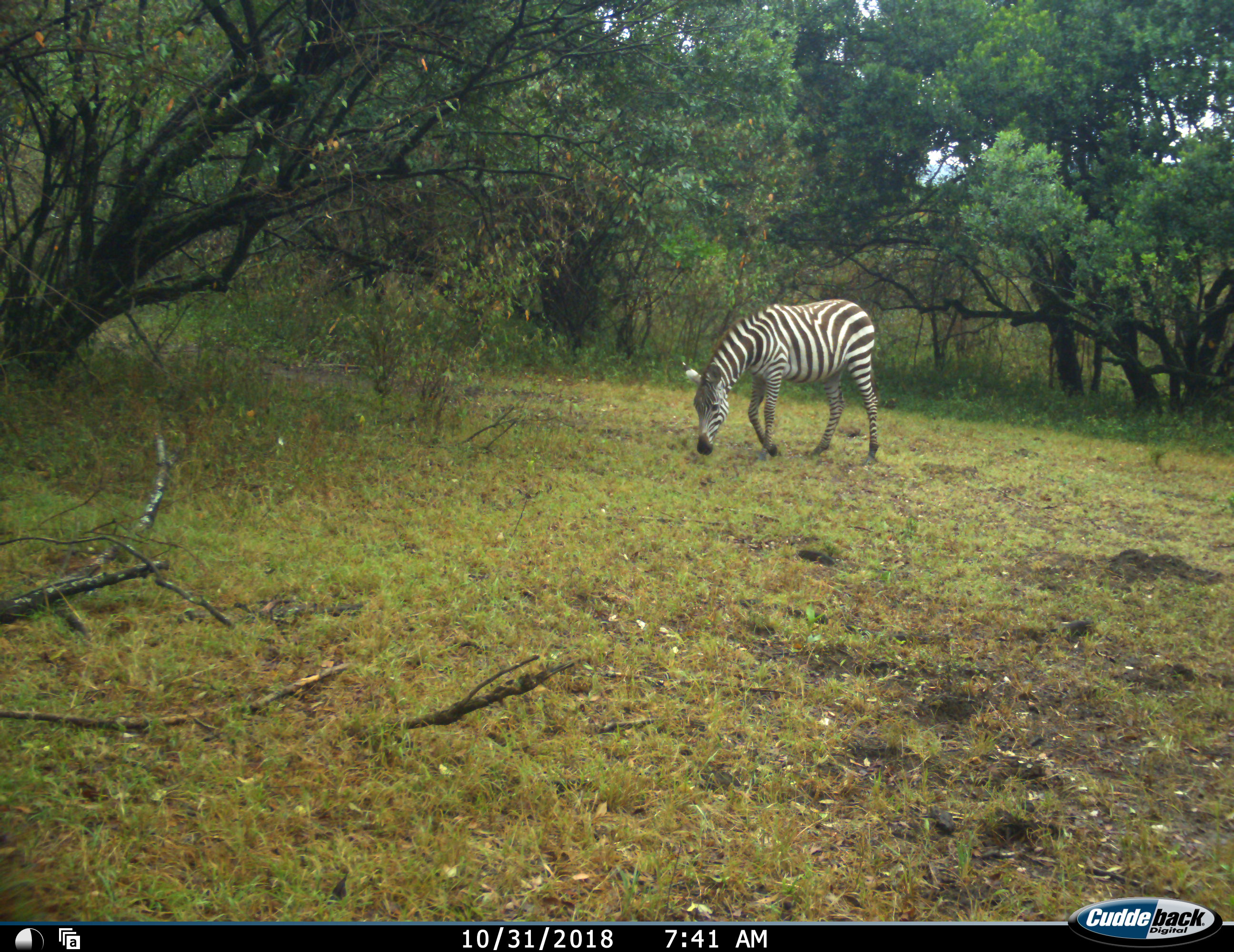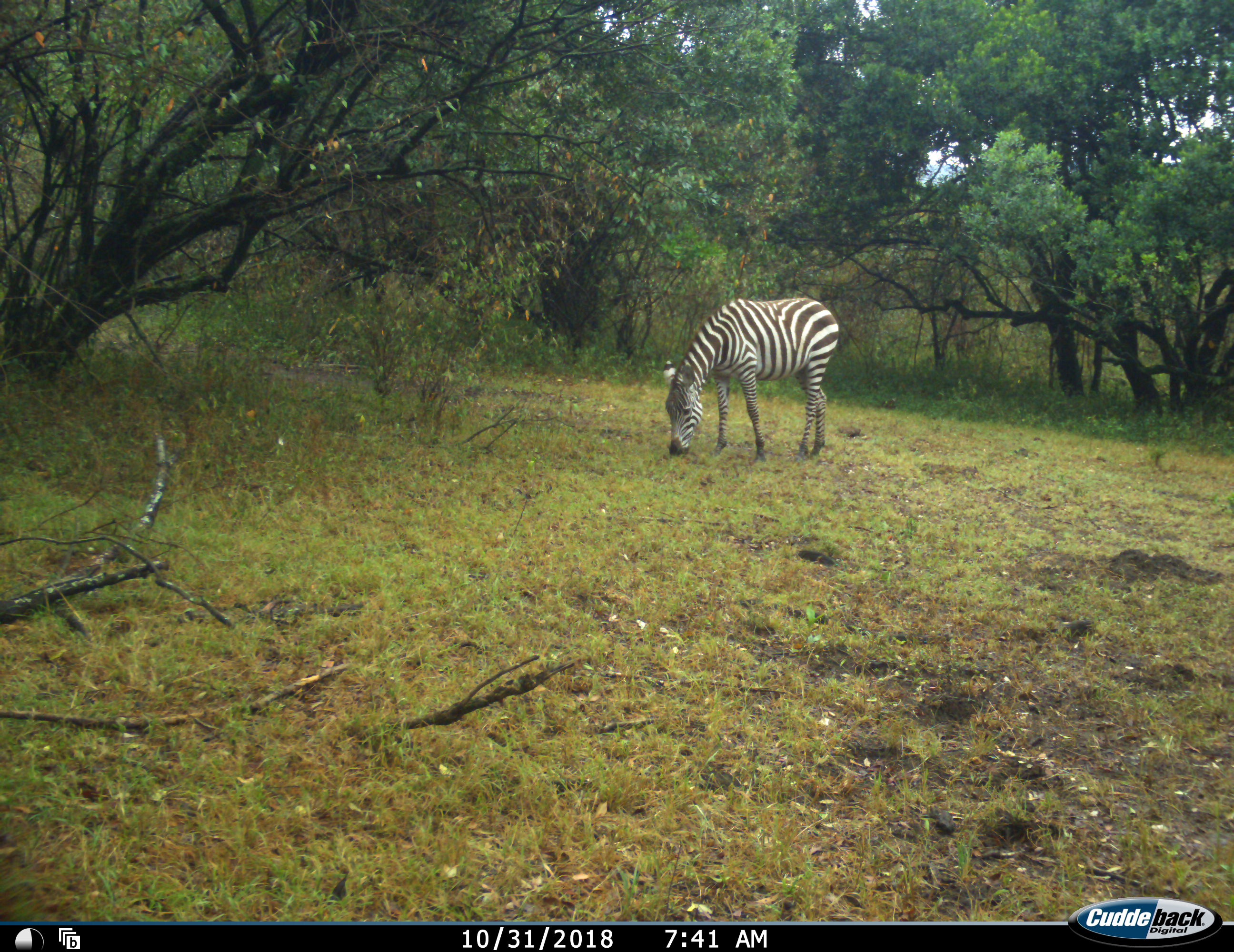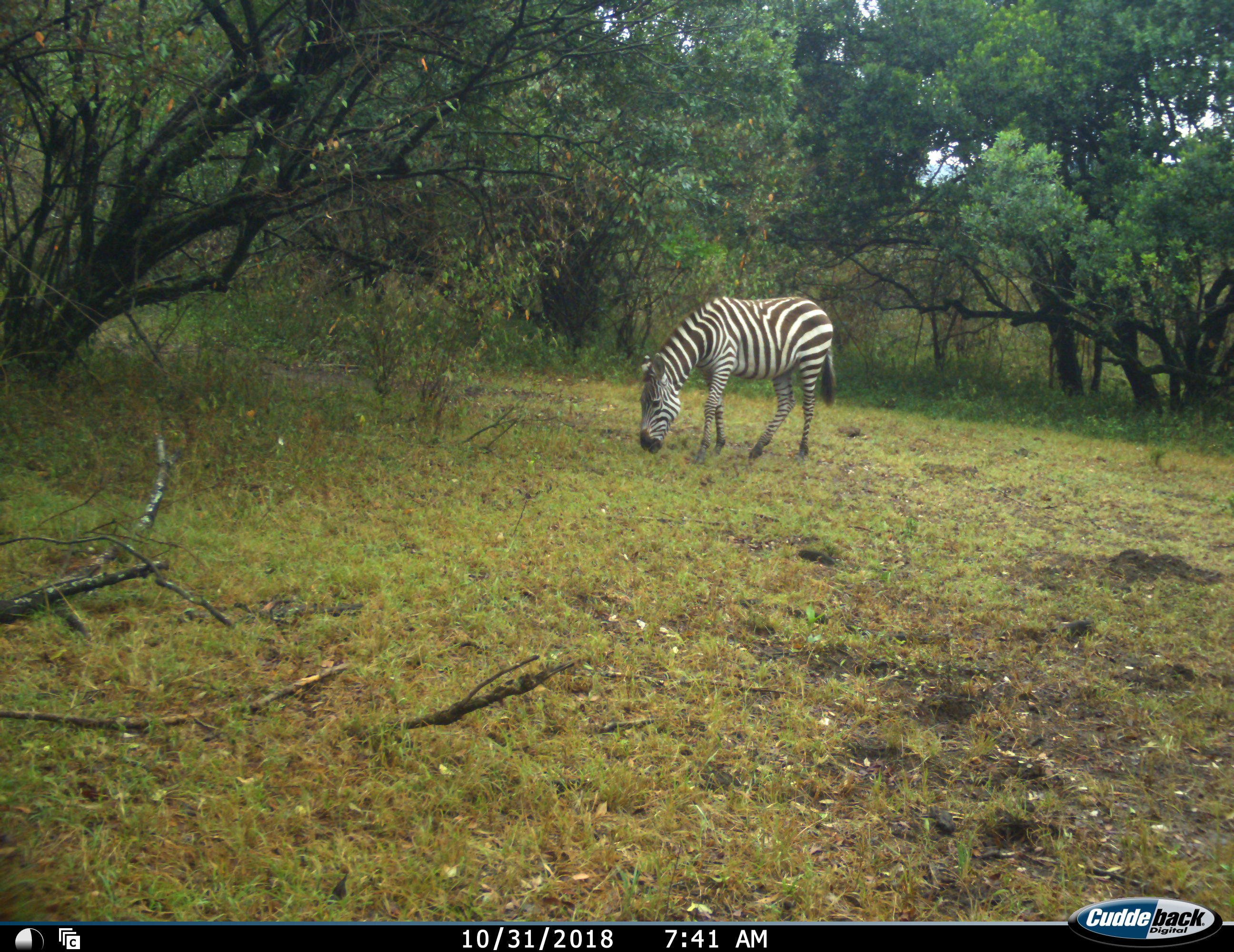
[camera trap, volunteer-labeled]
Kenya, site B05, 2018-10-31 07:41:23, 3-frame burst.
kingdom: Animalia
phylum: Chordata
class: Mammalia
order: Perissodactyla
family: Equidae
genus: Equus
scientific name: Equus quagga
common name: plains zebra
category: zebra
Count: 1.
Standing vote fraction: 10%.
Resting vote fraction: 0%.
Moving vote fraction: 60%.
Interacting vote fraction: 0%.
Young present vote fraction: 0%.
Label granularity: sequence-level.